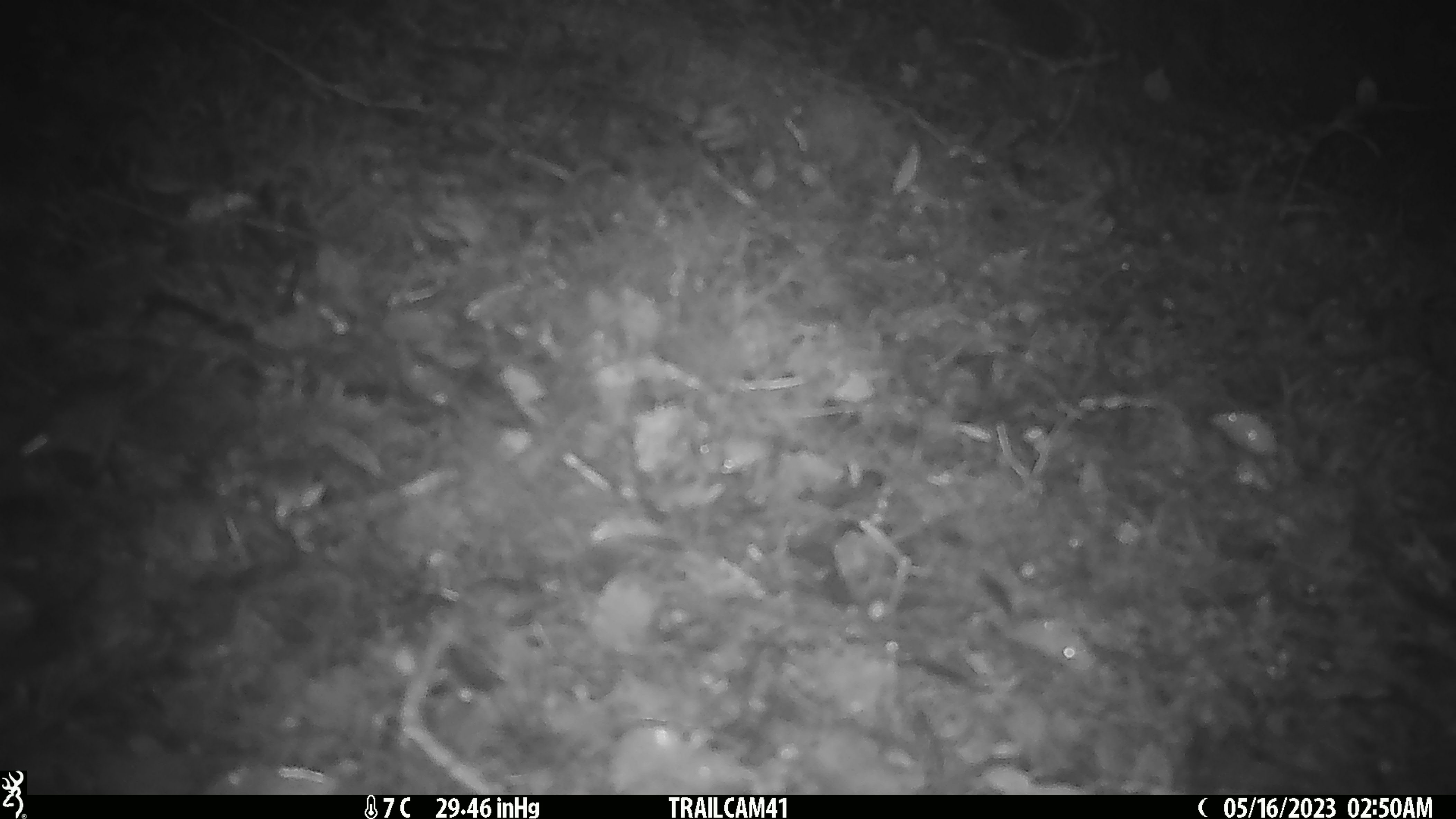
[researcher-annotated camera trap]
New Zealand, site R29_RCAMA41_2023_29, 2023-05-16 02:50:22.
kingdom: Animalia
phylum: Chordata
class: Mammalia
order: Rodentia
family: Muridae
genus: Mus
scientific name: Mus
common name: mouse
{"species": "mouse (Mus)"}